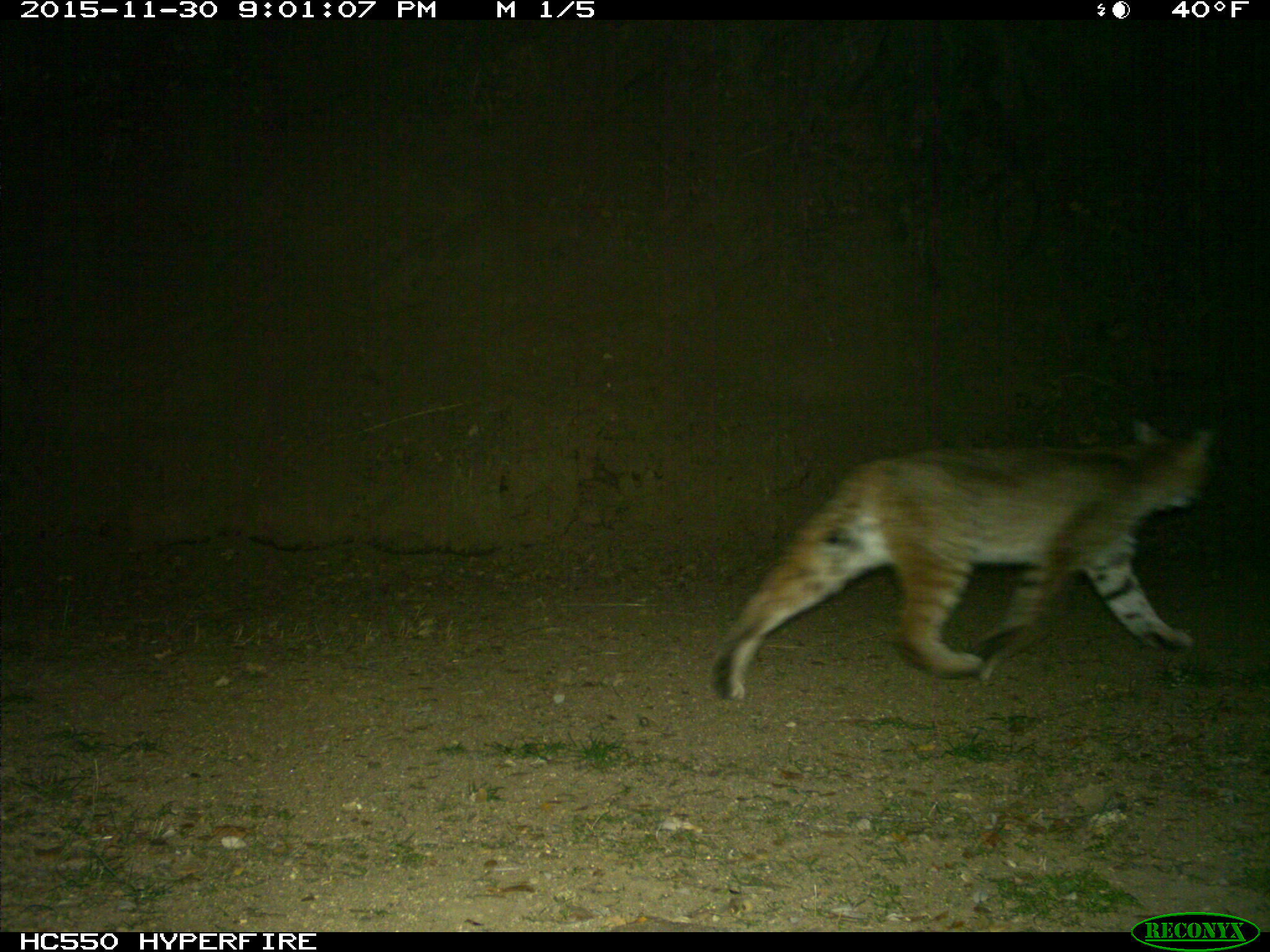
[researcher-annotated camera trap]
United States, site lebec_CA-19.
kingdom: Animalia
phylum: Chordata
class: Mammalia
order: Carnivora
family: Felidae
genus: Lynx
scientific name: Lynx rufus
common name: bobcat